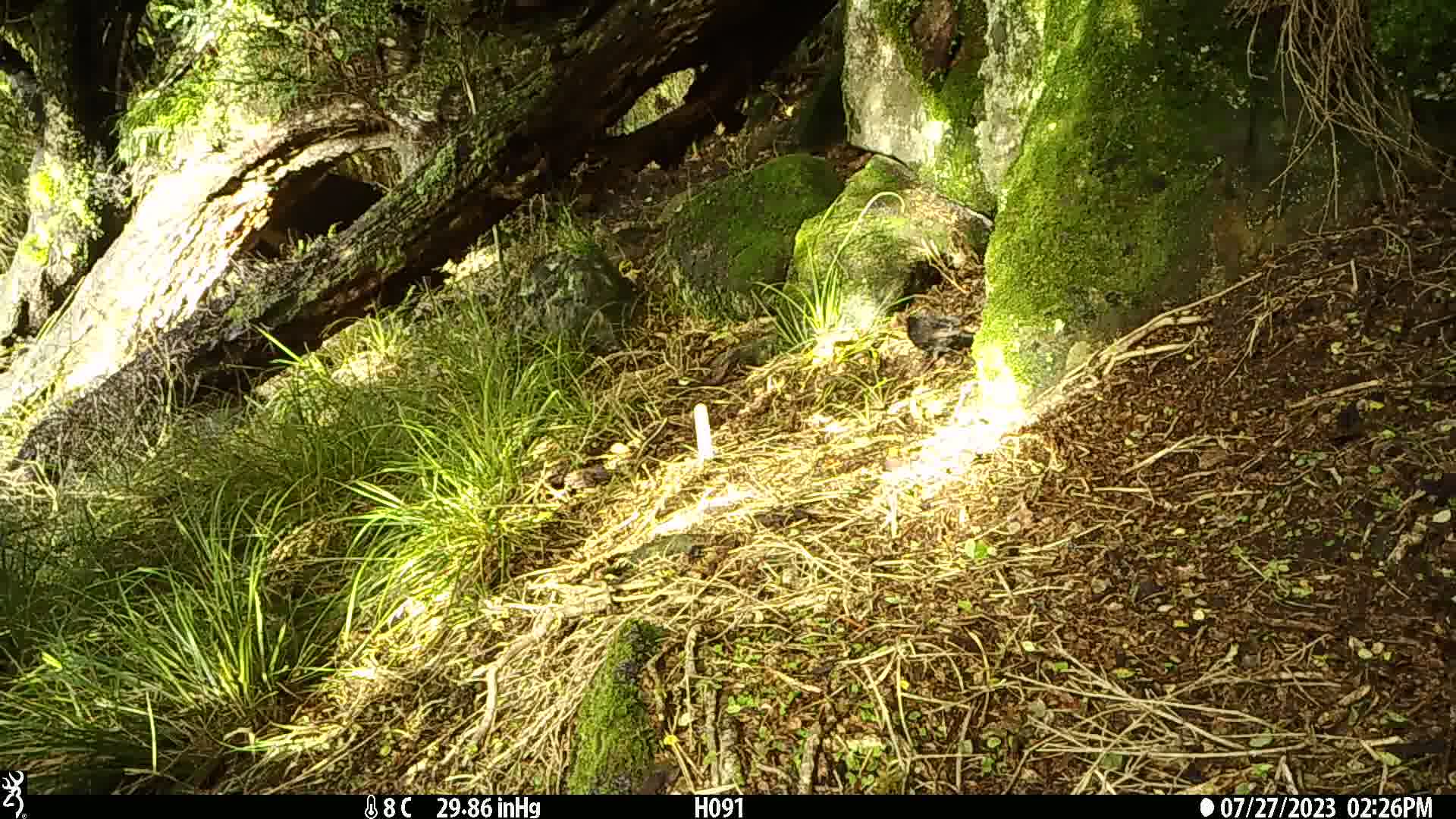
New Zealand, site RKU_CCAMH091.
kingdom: Animalia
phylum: Chordata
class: Aves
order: Passeriformes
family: Turdidae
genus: Turdus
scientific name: Turdus merula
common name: eurasian blackbird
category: blackbird